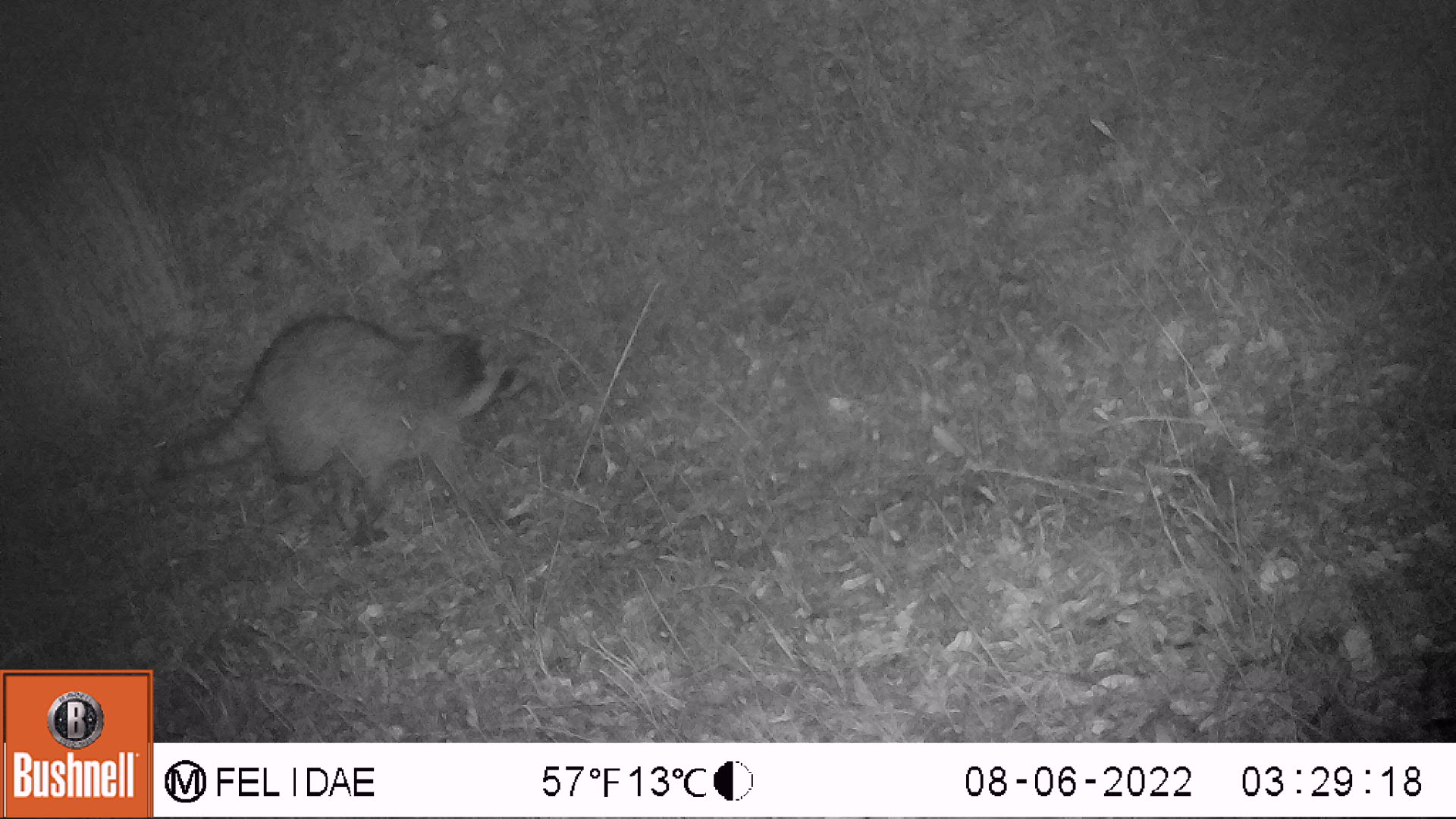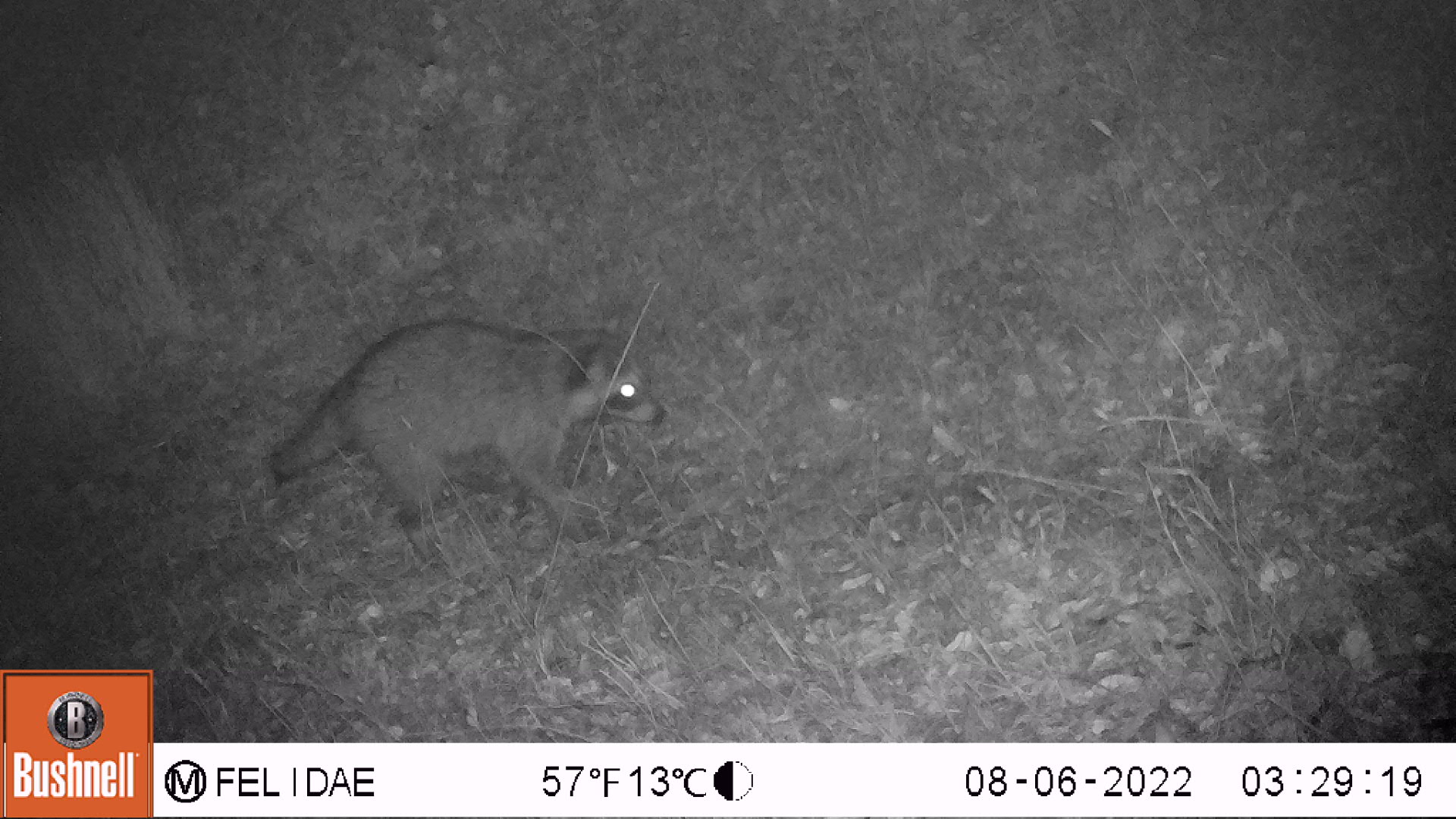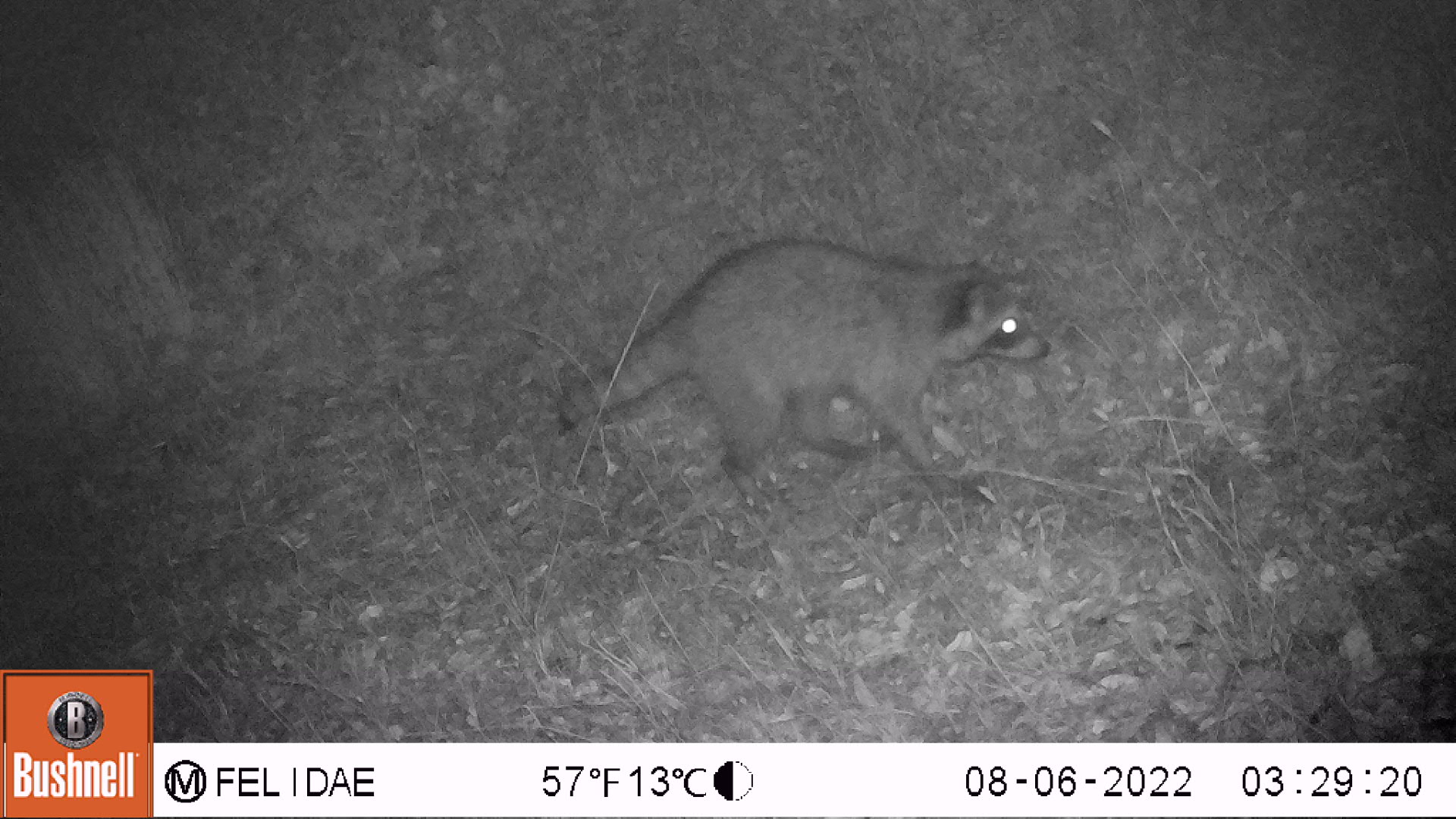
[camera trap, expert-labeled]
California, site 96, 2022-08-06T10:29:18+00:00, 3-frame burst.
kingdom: Animalia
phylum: Chordata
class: Mammalia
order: Carnivora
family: Procyonidae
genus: Procyon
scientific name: Procyon lotor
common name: raccoon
Raccoon (Procyon lotor).